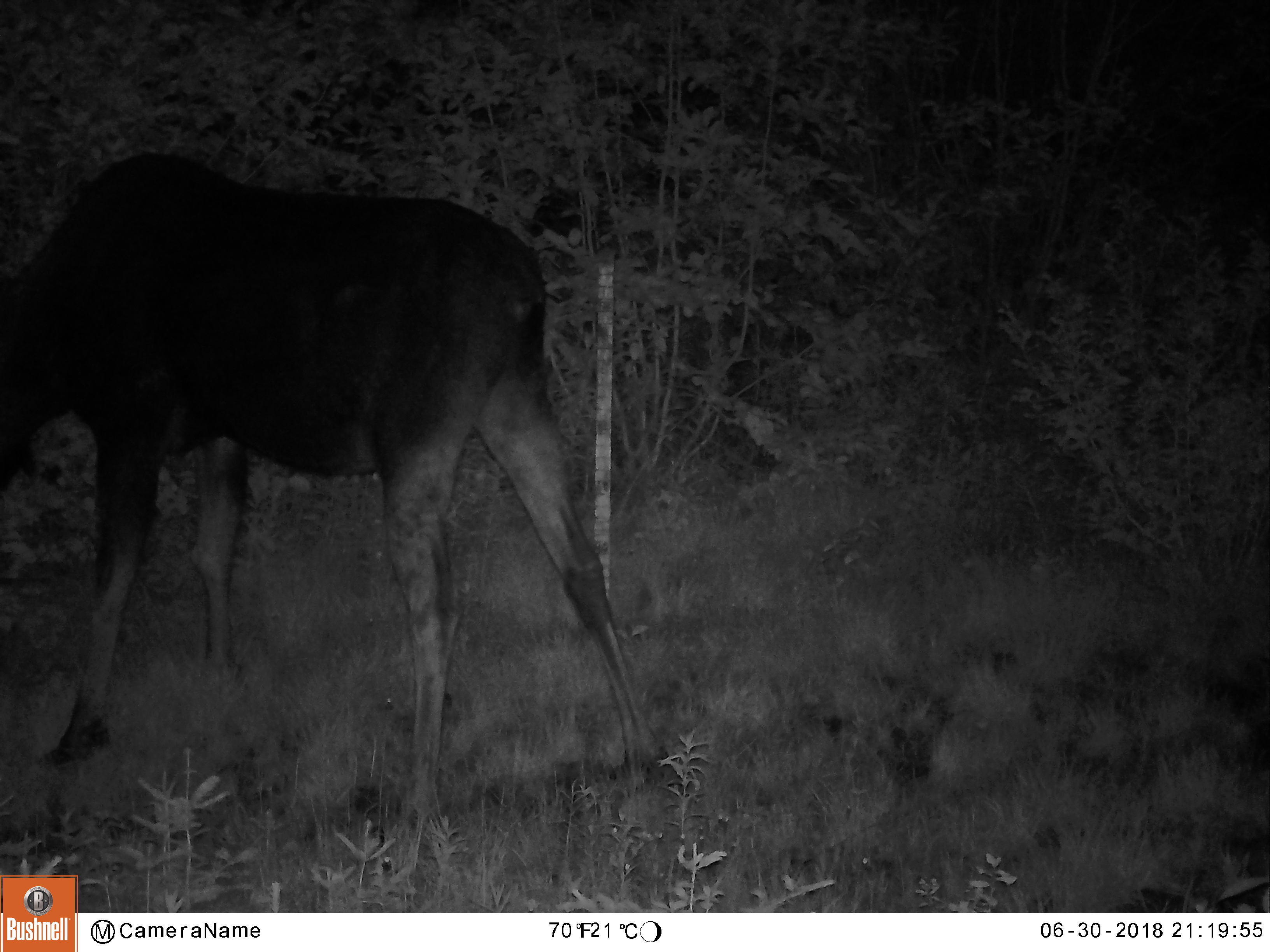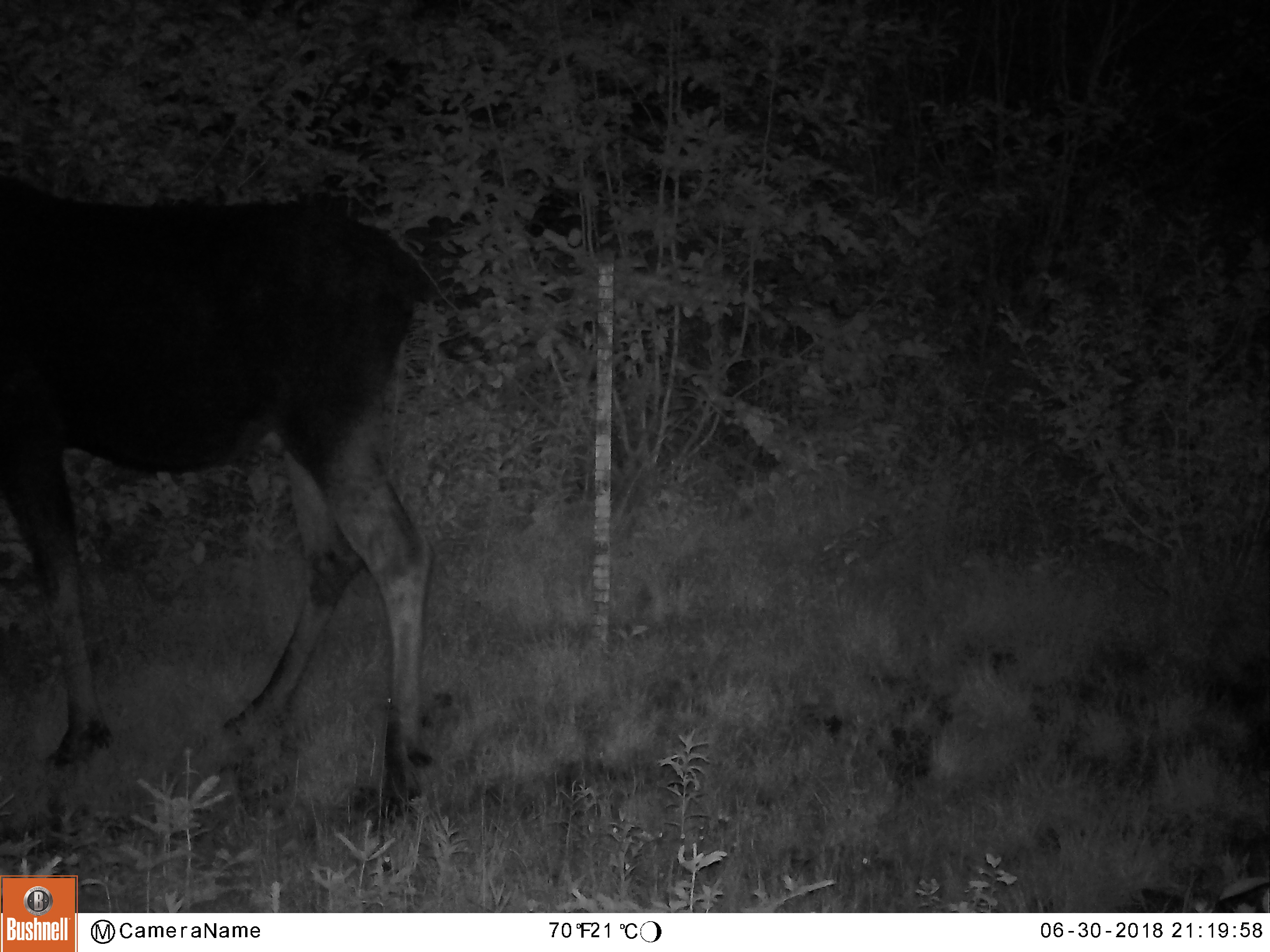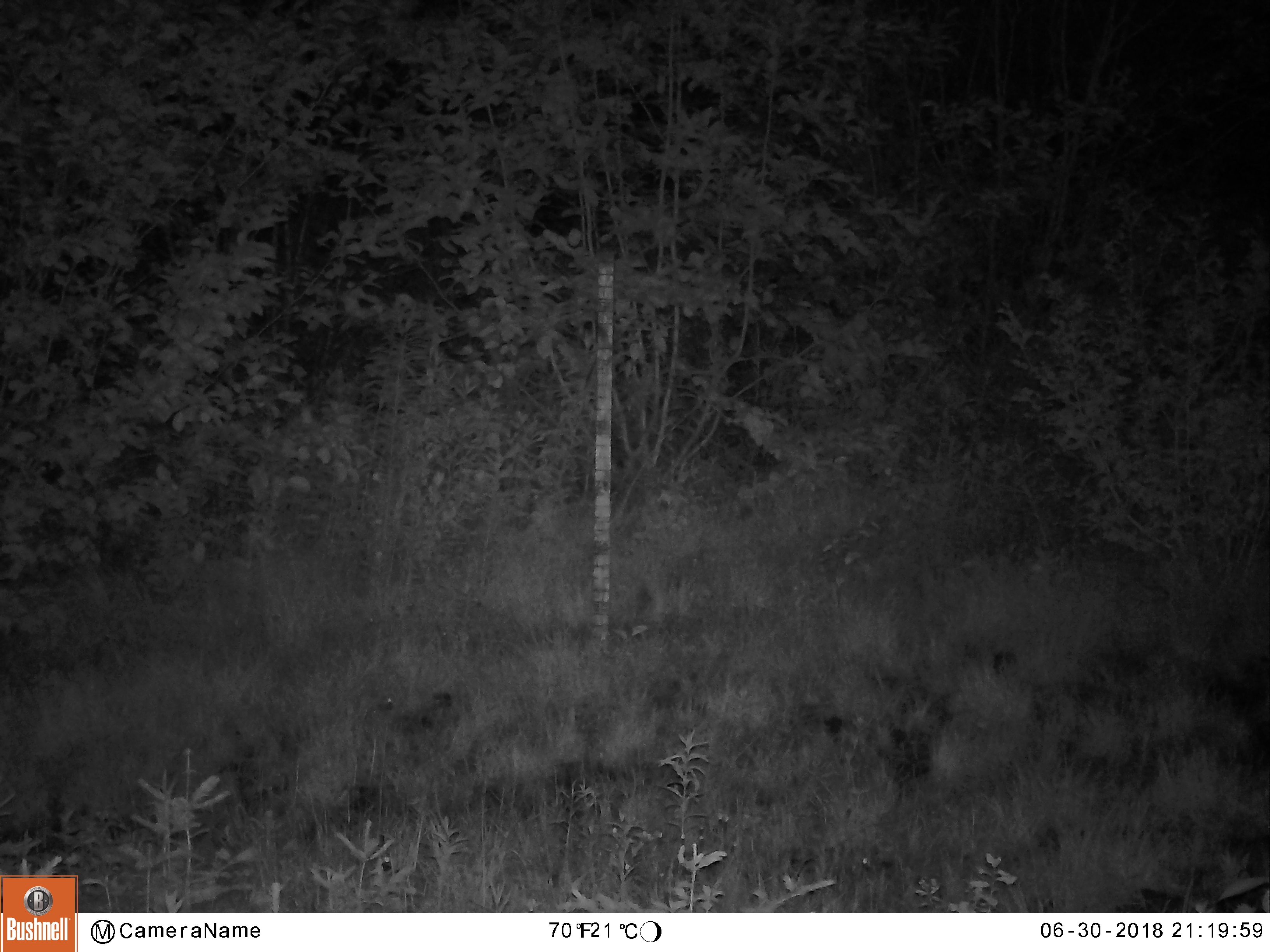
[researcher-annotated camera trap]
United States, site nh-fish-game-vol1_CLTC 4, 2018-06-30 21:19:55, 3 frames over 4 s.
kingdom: Animalia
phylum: Chordata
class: Mammalia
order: Artiodactyla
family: Cervidae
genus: Alces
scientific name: Alces alces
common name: moose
Moose (Alces alces).